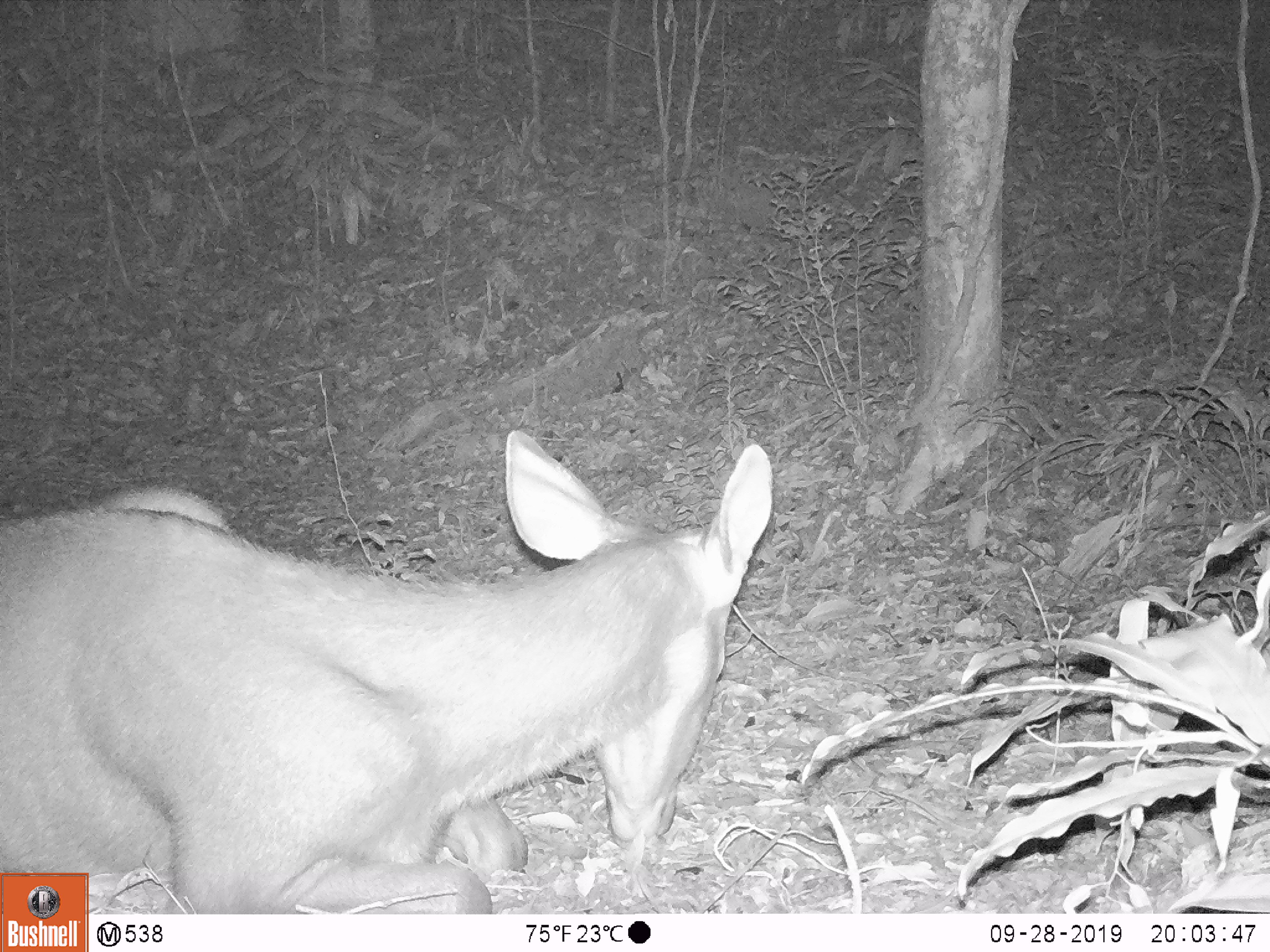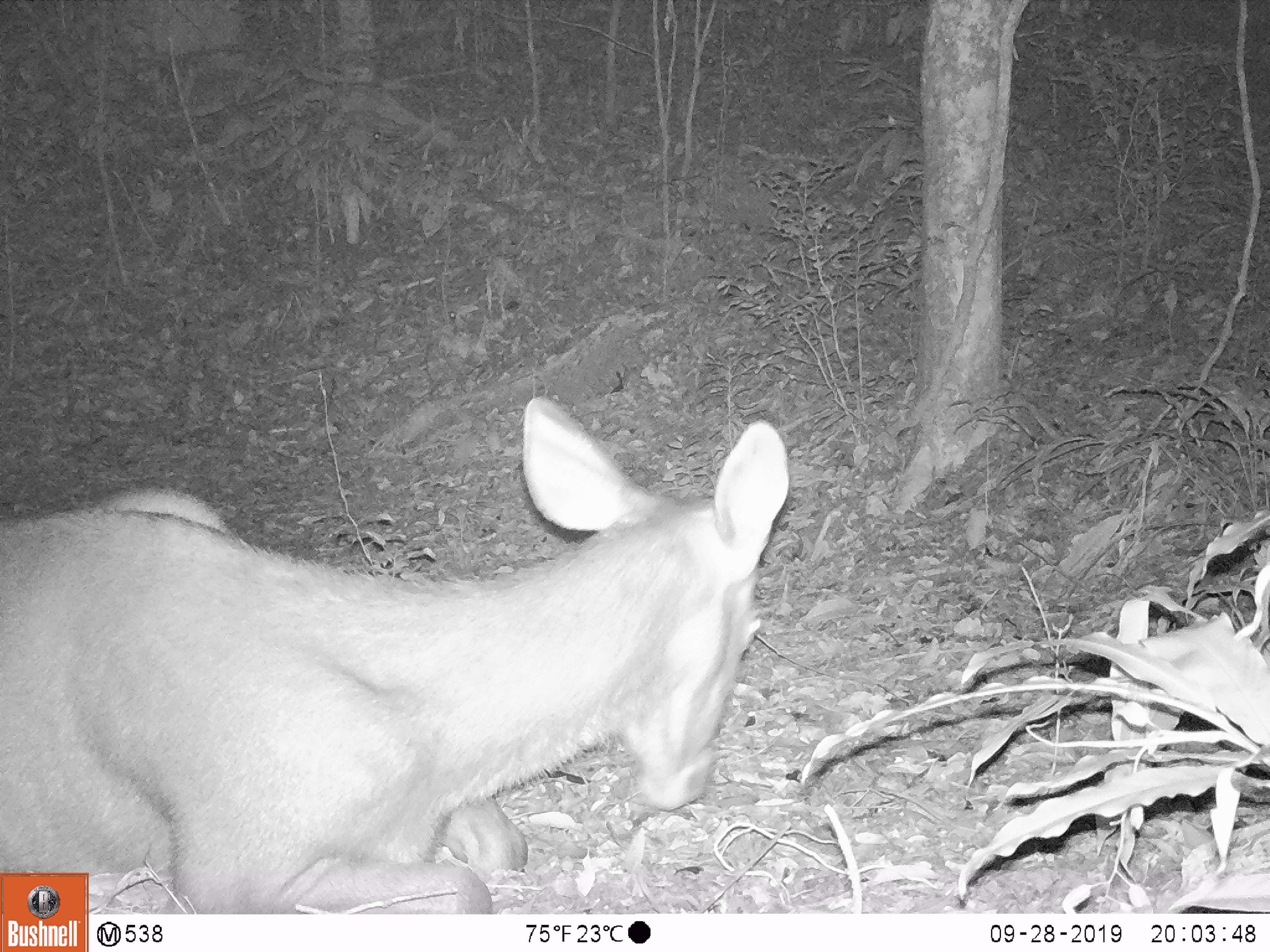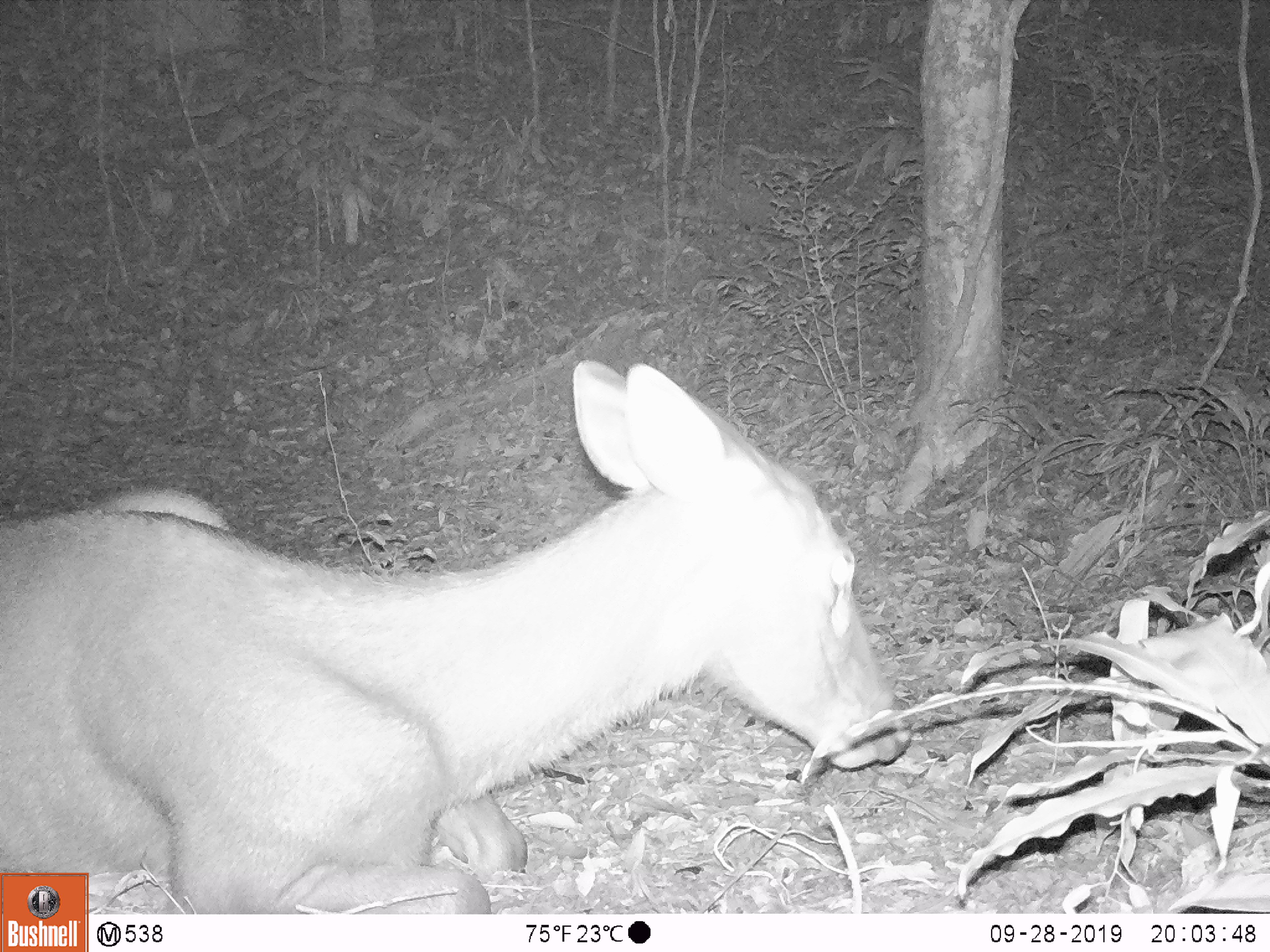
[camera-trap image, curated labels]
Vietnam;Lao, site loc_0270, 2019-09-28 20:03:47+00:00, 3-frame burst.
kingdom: Animalia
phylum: Chordata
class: Mammalia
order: Artiodactyla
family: Cervidae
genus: Rusa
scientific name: Rusa unicolor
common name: sambar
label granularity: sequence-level